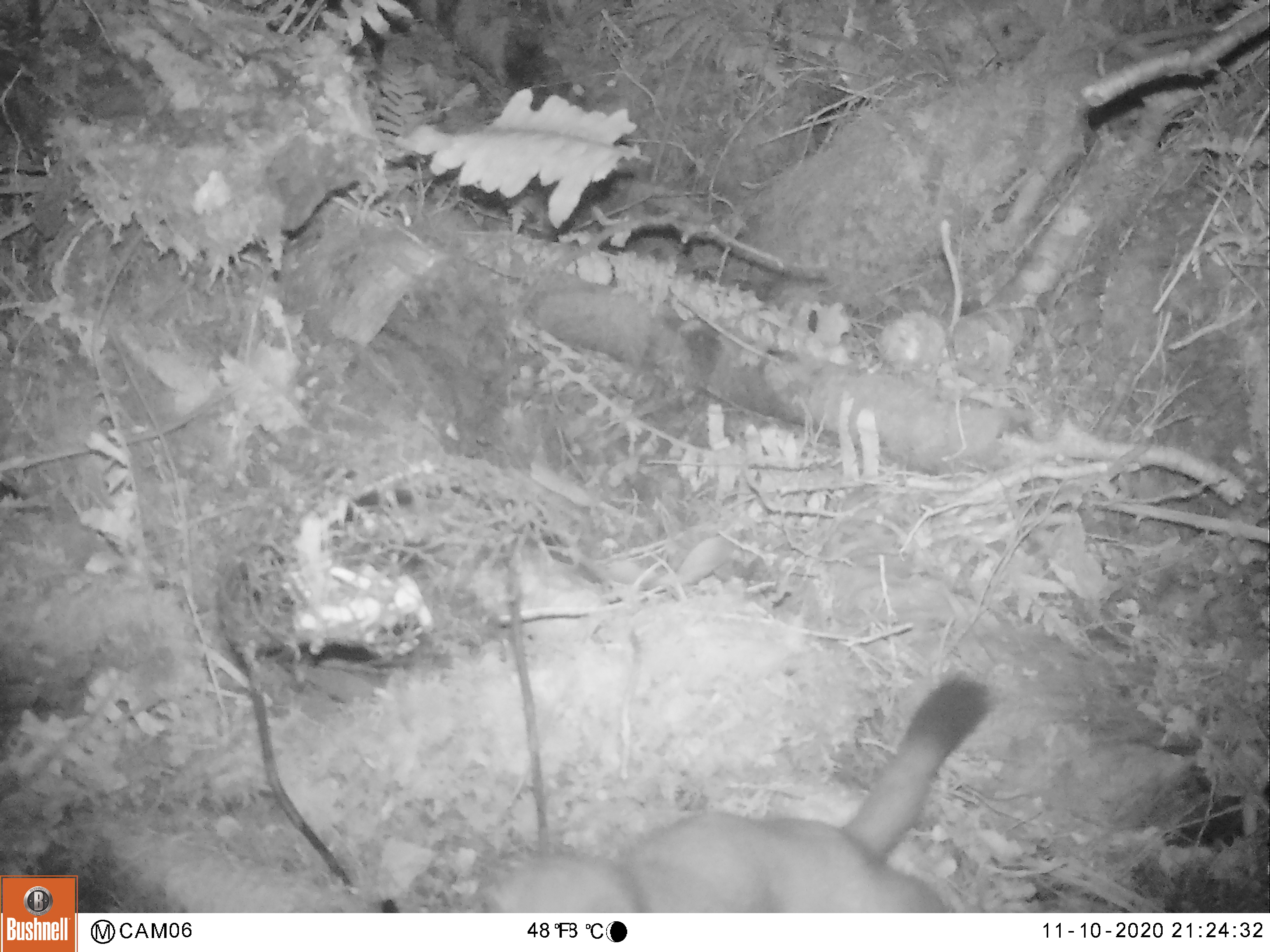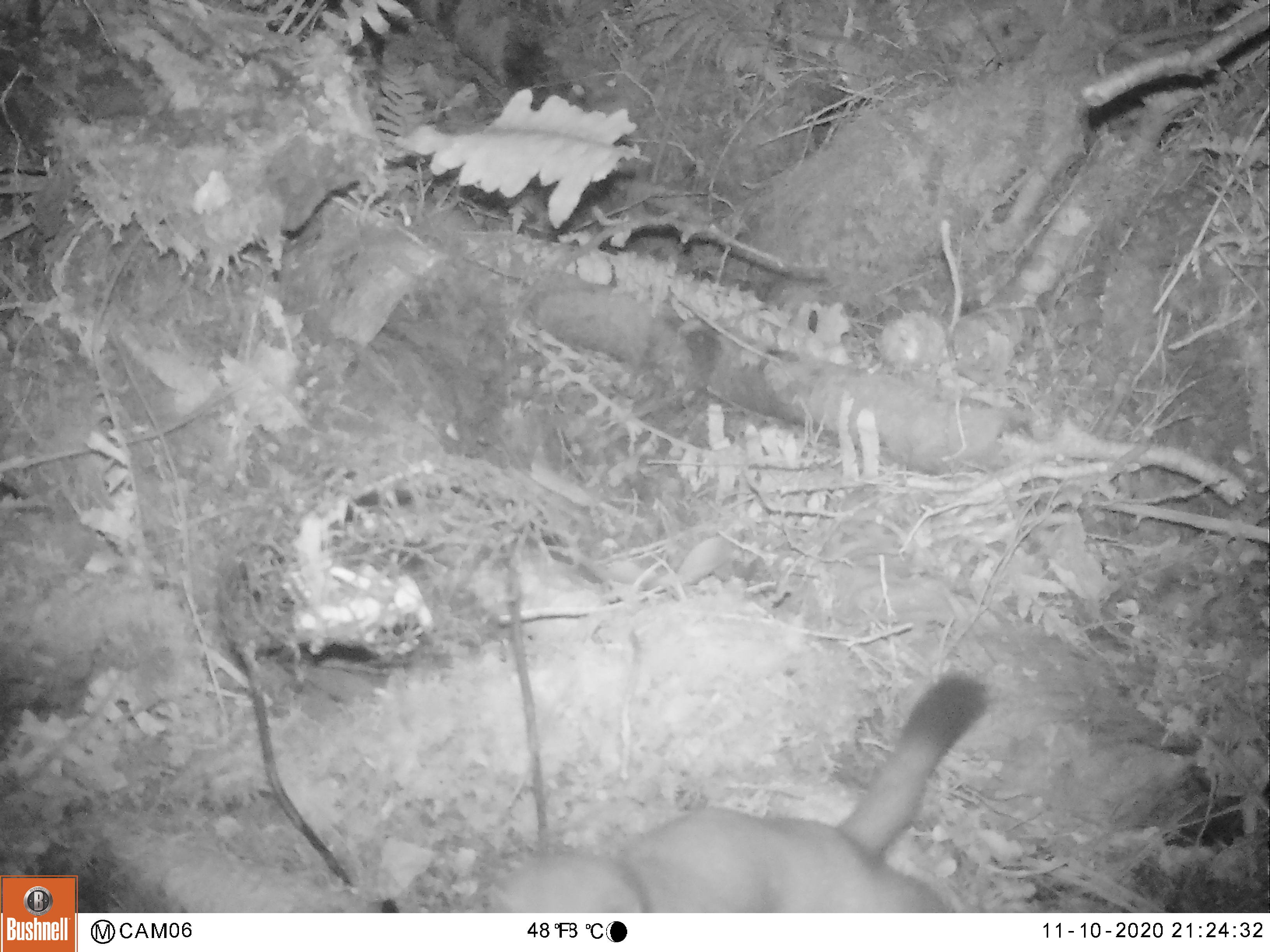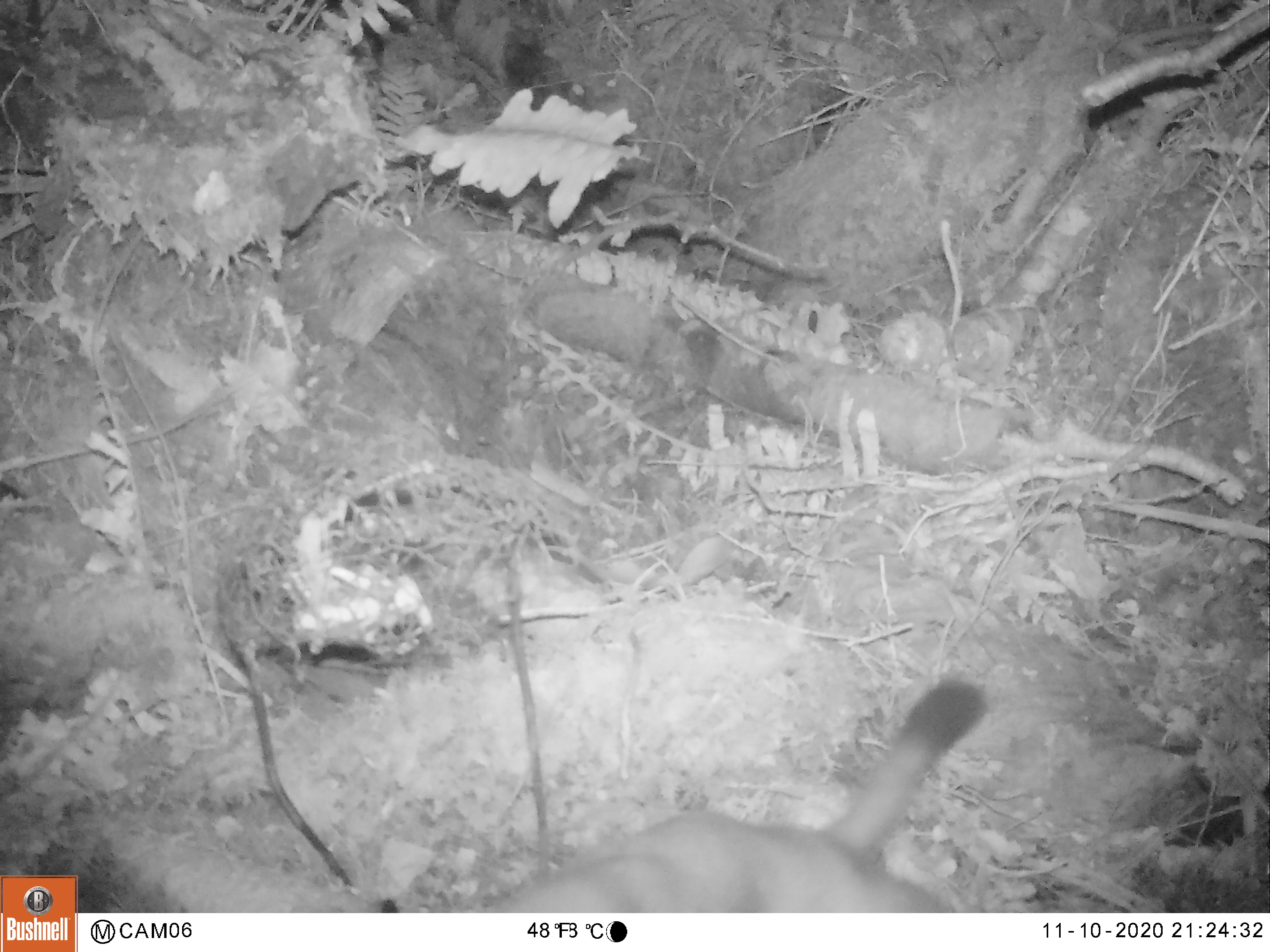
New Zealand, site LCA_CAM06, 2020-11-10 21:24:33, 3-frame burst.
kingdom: Animalia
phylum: Chordata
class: Mammalia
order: Carnivora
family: Mustelidae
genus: Mustela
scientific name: Mustela erminea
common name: stoat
Stoat (Mustela erminea).